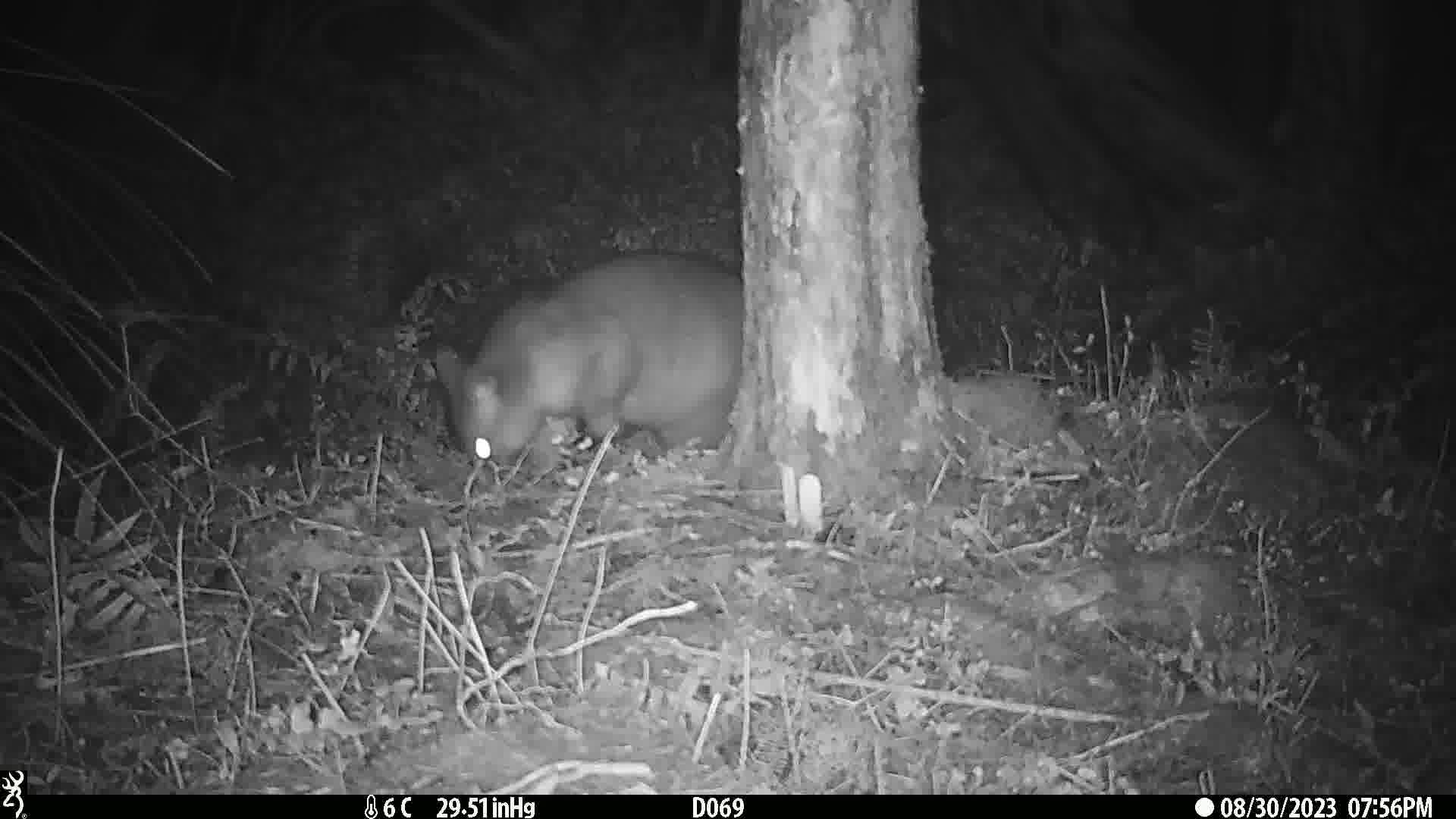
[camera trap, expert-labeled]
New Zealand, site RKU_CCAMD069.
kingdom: Animalia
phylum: Chordata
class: Mammalia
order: Diprotodontia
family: Phalangeridae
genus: Trichosurus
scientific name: Trichosurus vulpecula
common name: common brushtail possum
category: possum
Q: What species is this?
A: Possum (common brushtail possum) (Trichosurus vulpecula).